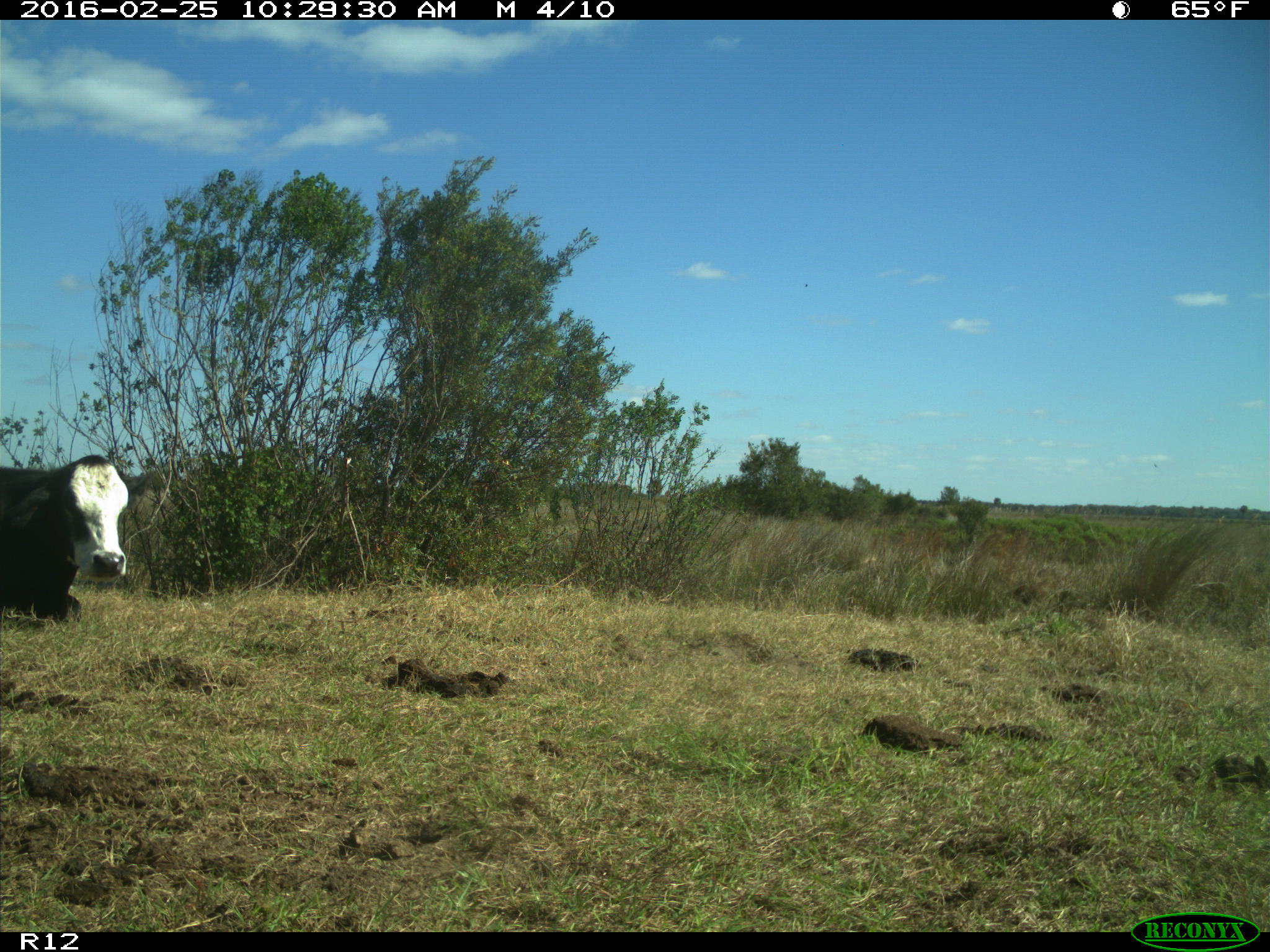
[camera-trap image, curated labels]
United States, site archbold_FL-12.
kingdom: Animalia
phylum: Chordata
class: Mammalia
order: Artiodactyla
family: Bovidae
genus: Bos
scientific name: Bos taurus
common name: domestic cow